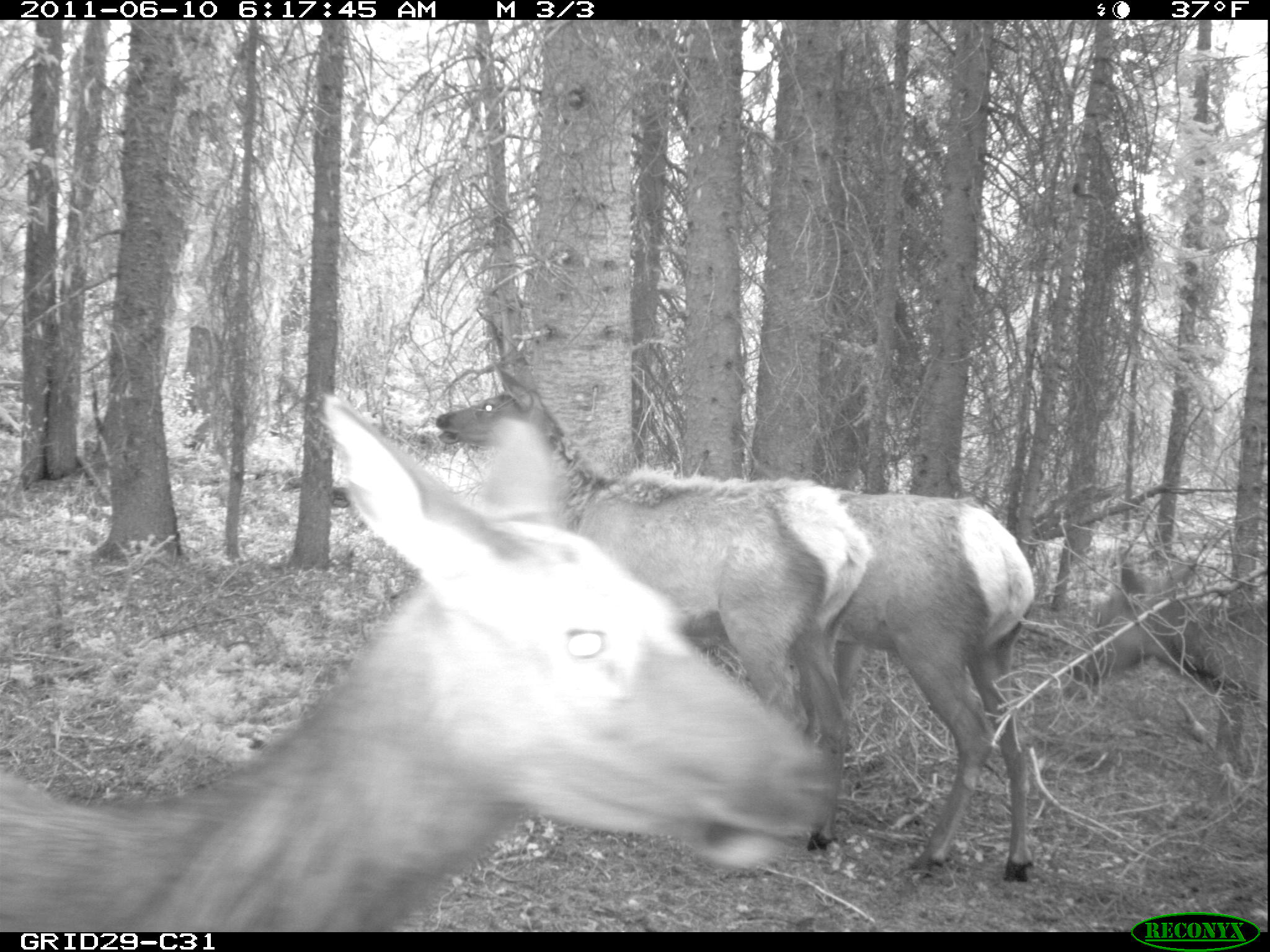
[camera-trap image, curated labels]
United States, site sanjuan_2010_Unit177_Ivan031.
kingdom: Animalia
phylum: Chordata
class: Mammalia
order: Artiodactyla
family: Cervidae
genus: Cervus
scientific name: Cervus elaphus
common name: red deer